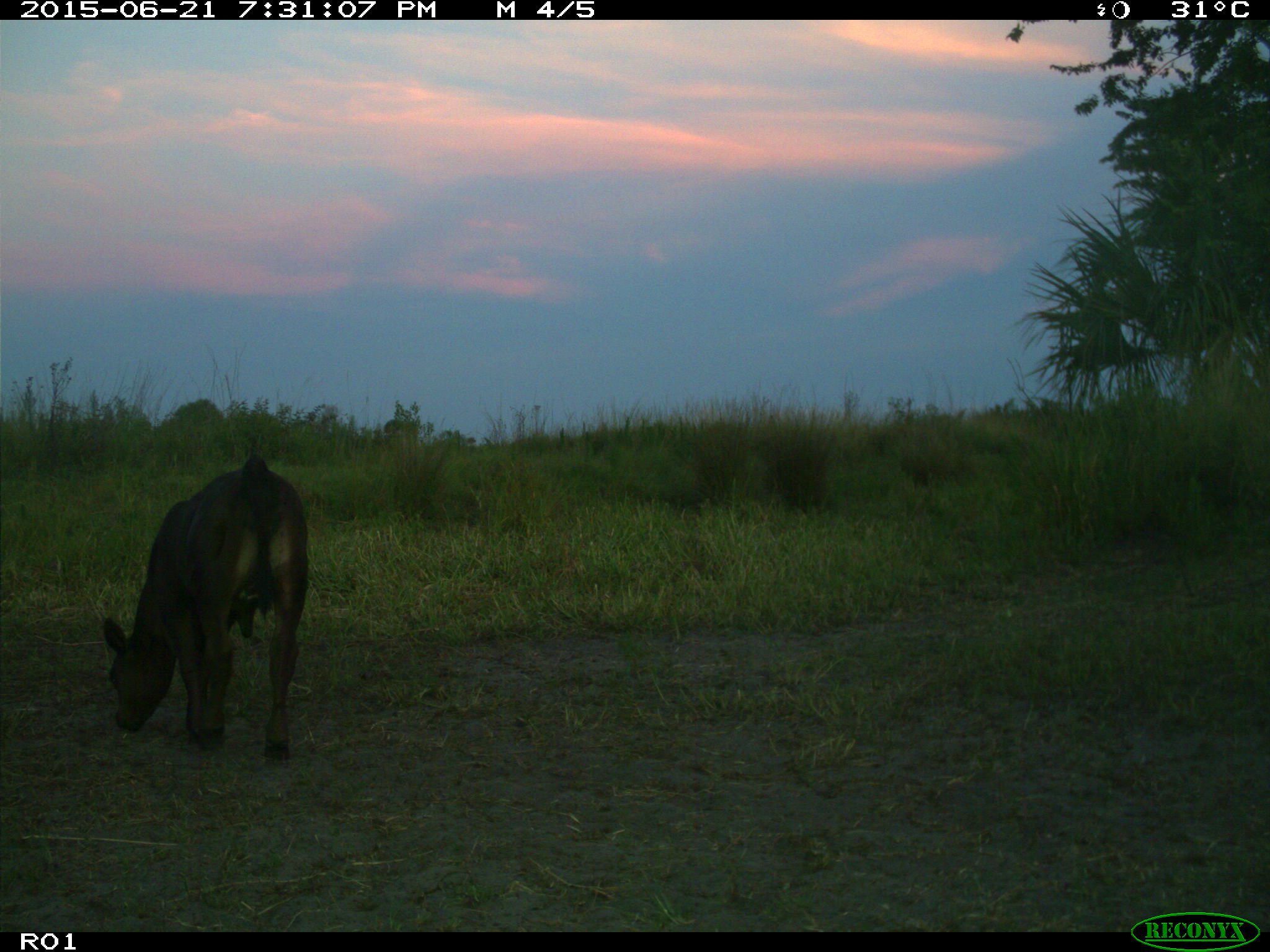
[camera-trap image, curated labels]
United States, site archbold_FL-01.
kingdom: Animalia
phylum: Chordata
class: Mammalia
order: Artiodactyla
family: Bovidae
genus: Bos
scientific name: Bos taurus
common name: domestic cow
Bos taurus (domestic cow).